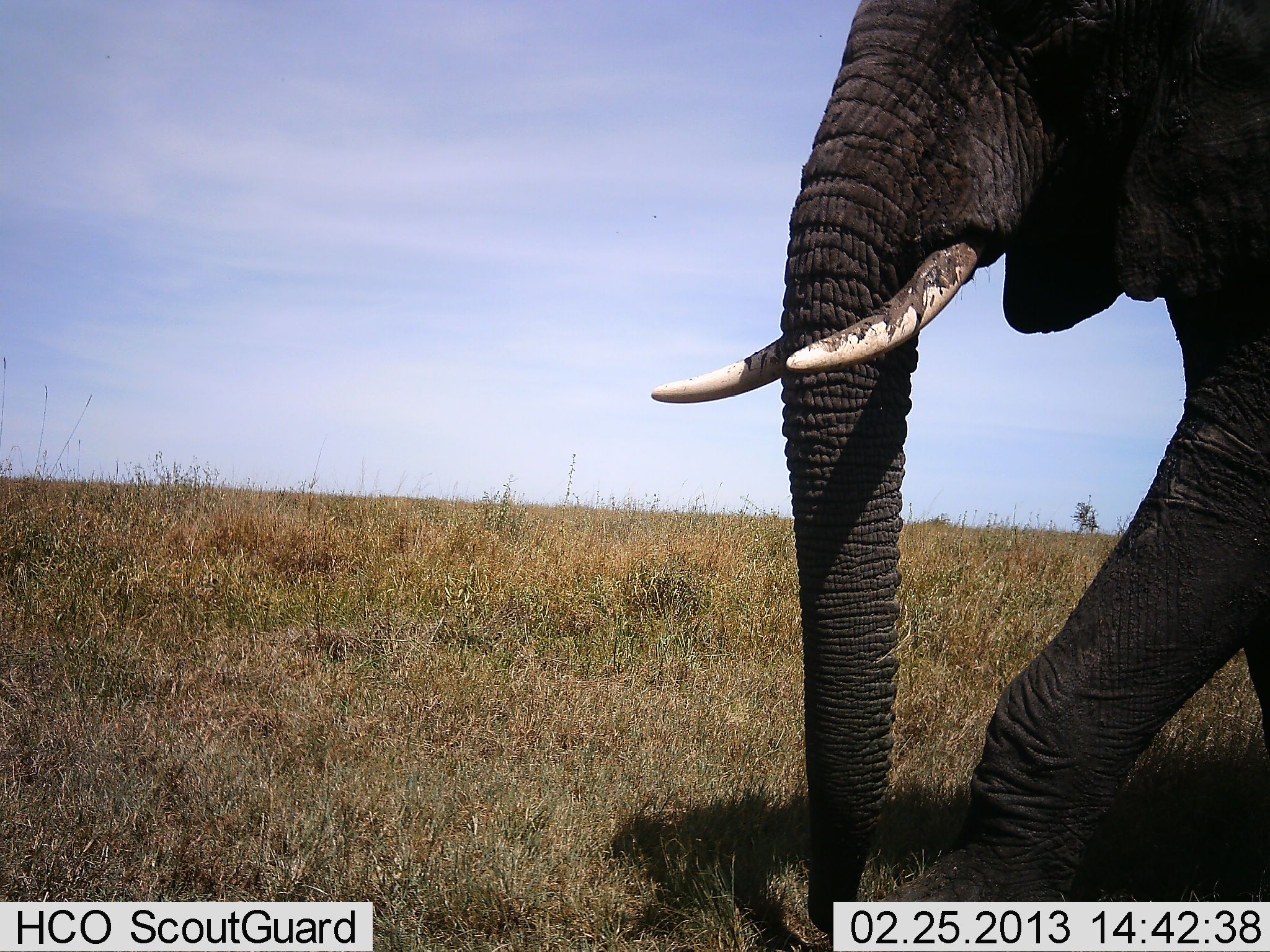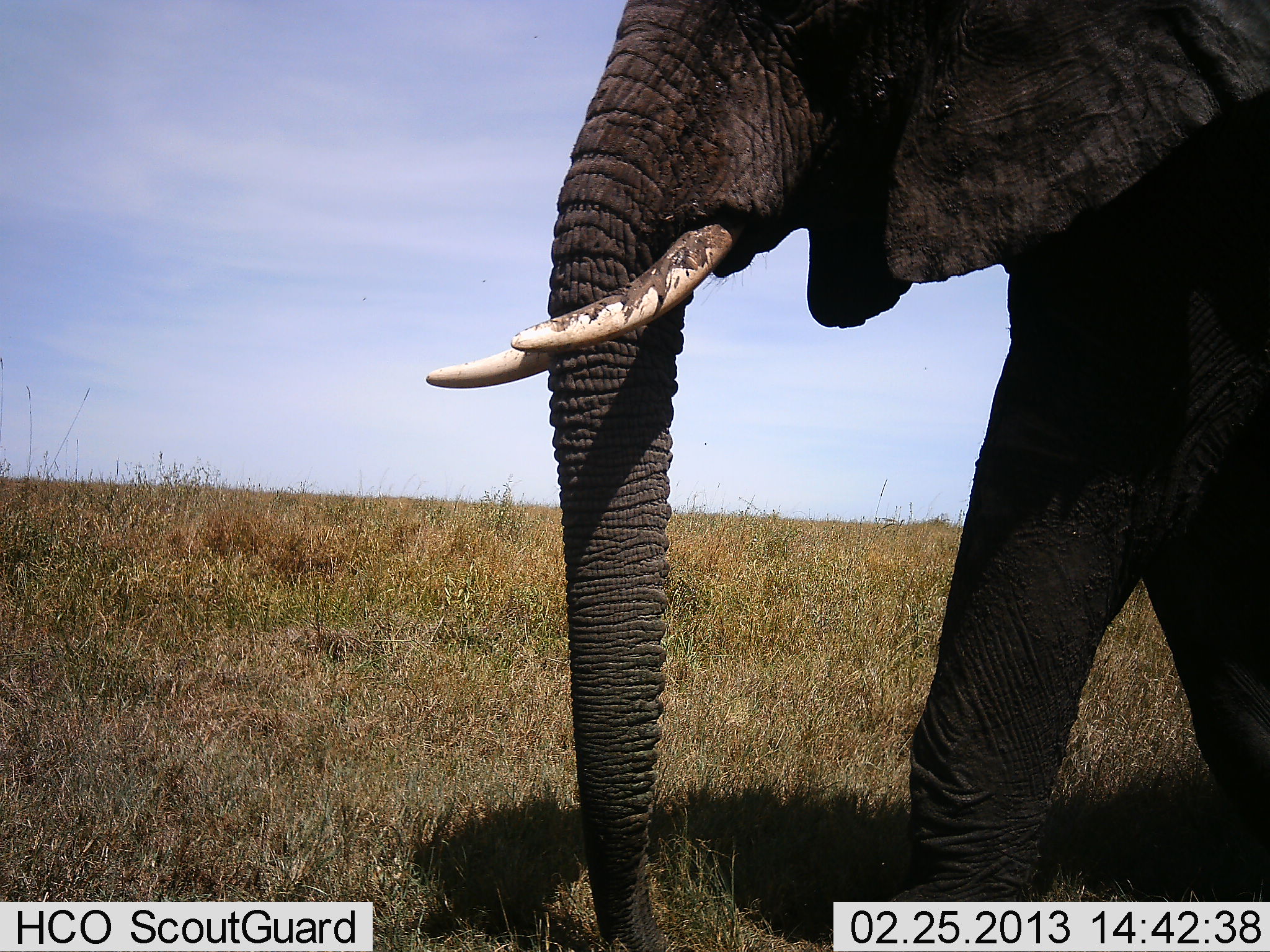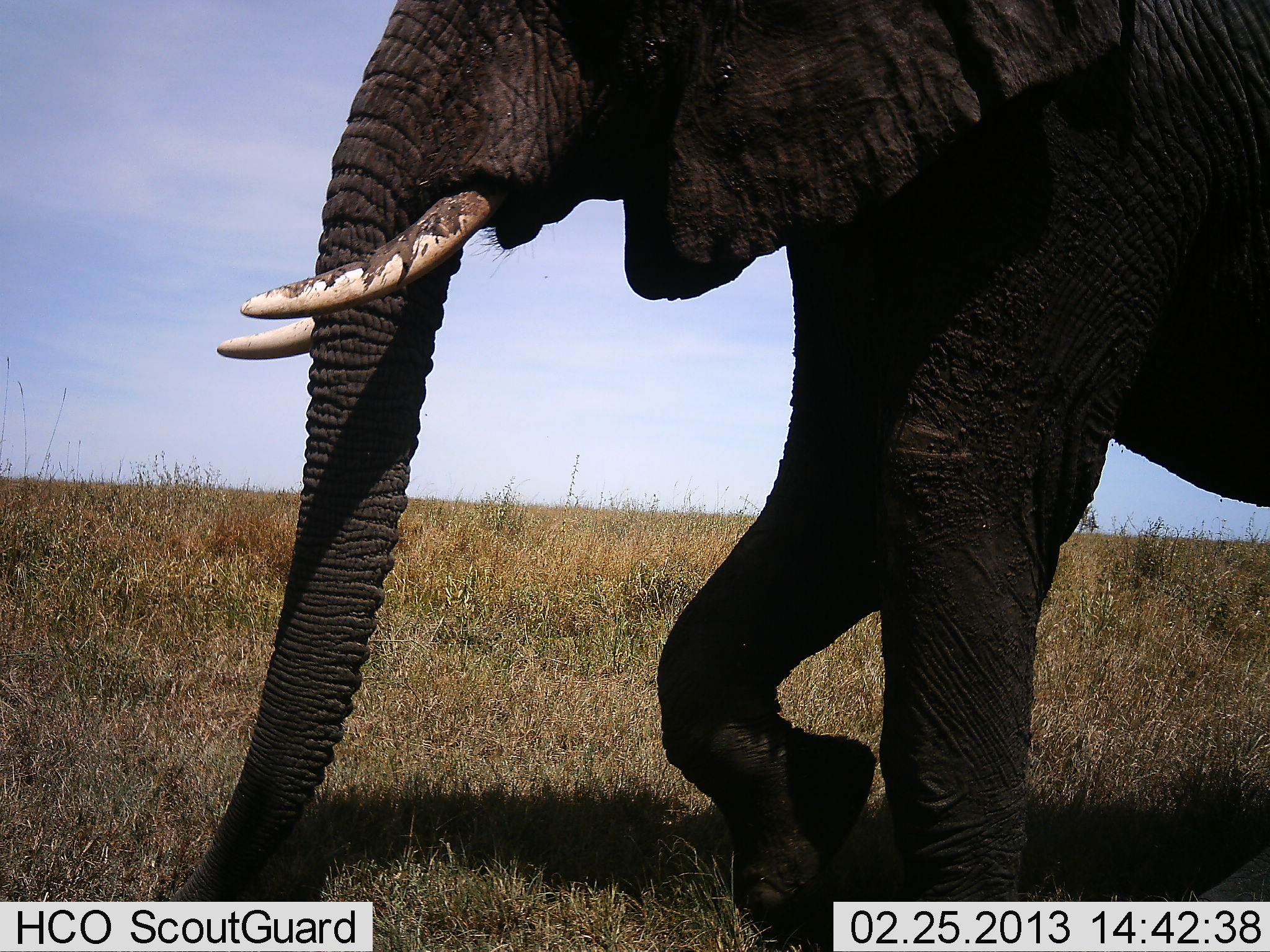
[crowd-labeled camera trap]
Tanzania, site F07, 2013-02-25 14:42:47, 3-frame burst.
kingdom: Animalia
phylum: Chordata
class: Mammalia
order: Proboscidea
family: Elephantidae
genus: Loxodonta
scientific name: Loxodonta africana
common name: african bush elephant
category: elephant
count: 1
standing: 3%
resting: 0%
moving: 100%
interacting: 0%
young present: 0%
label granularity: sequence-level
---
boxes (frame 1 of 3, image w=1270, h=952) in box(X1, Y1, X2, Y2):
animal: box(649, 2, 1269, 950)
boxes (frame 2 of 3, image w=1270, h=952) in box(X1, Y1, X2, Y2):
animal: box(428, 1, 1268, 952)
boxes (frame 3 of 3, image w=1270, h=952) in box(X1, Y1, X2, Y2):
animal: box(169, 0, 1269, 950)